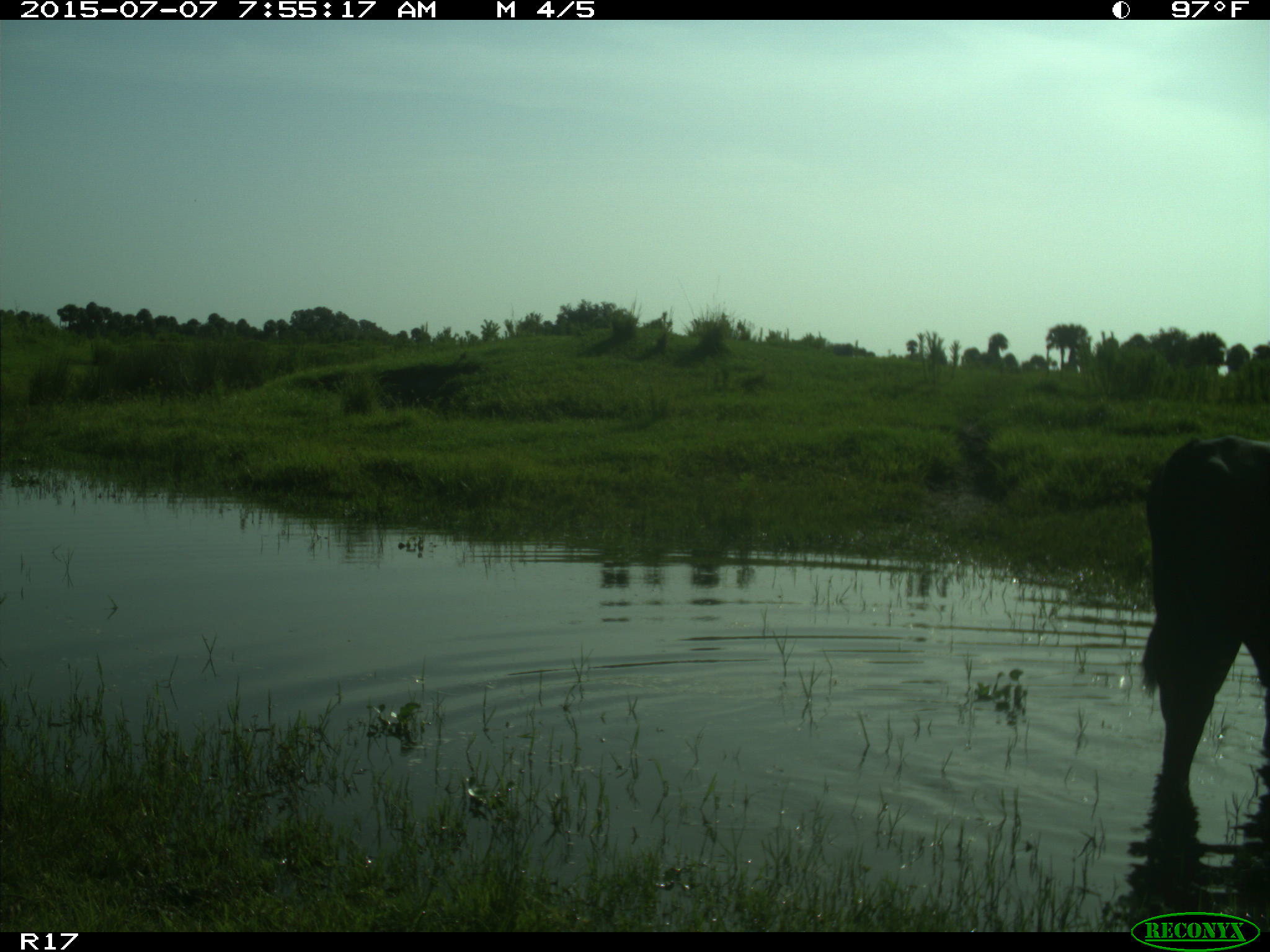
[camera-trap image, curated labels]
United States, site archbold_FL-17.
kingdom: Animalia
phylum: Chordata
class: Mammalia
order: Artiodactyla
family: Bovidae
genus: Bos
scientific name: Bos taurus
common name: domestic cow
Bos taurus (domestic cow).